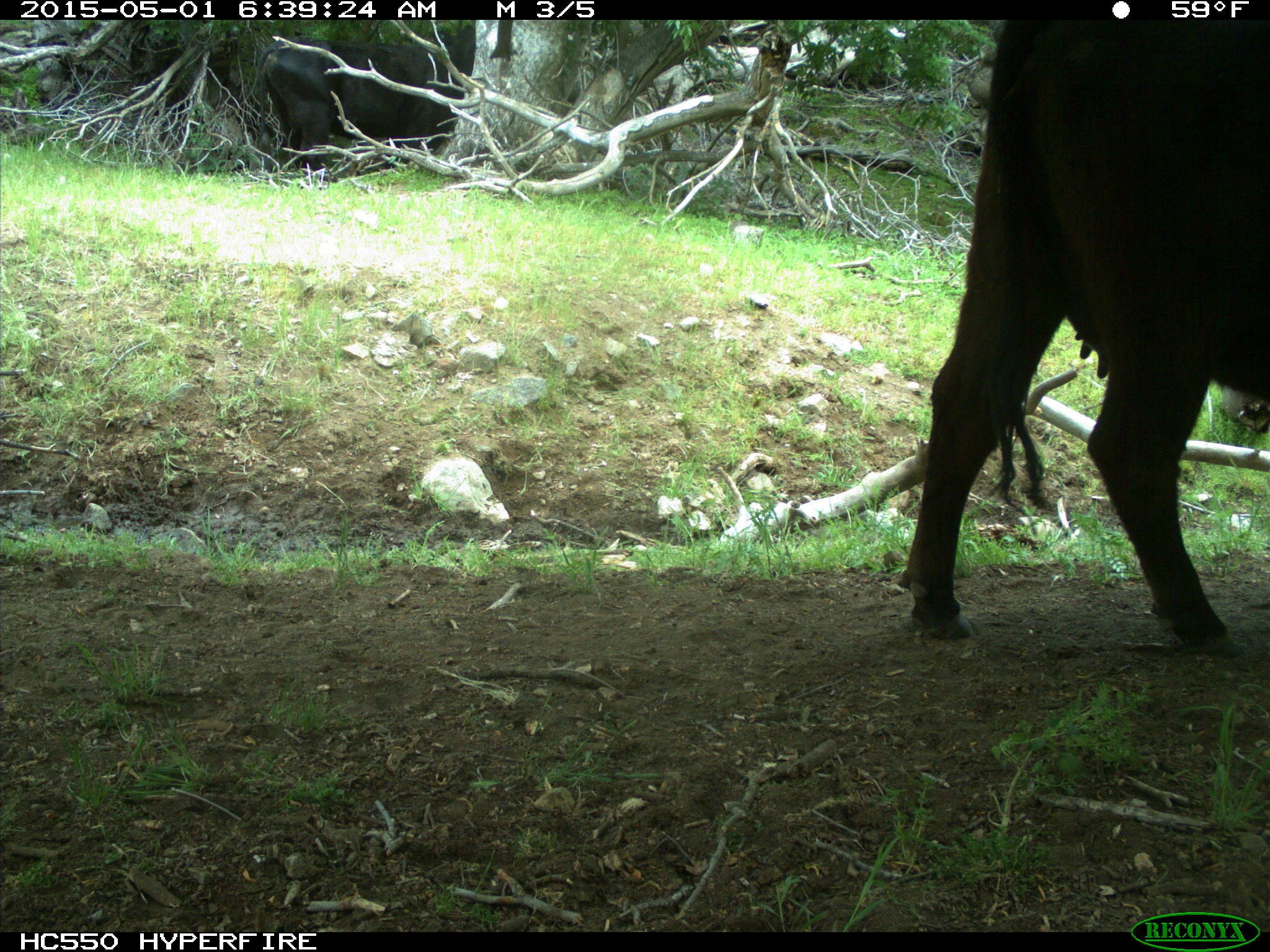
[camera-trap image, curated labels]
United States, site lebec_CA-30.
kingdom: Animalia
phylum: Chordata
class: Mammalia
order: Artiodactyla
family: Bovidae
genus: Bos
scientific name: Bos taurus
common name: domestic cow